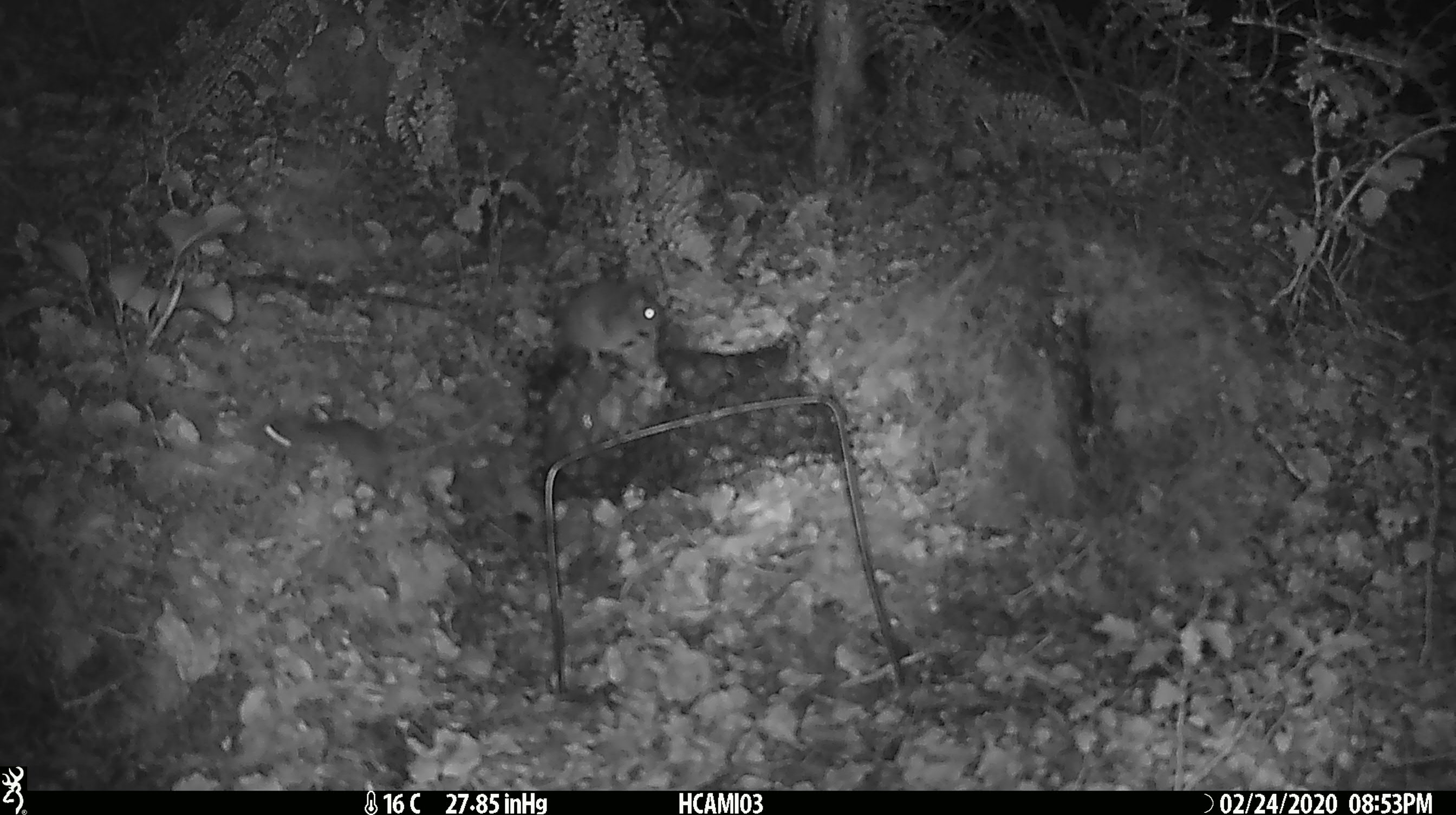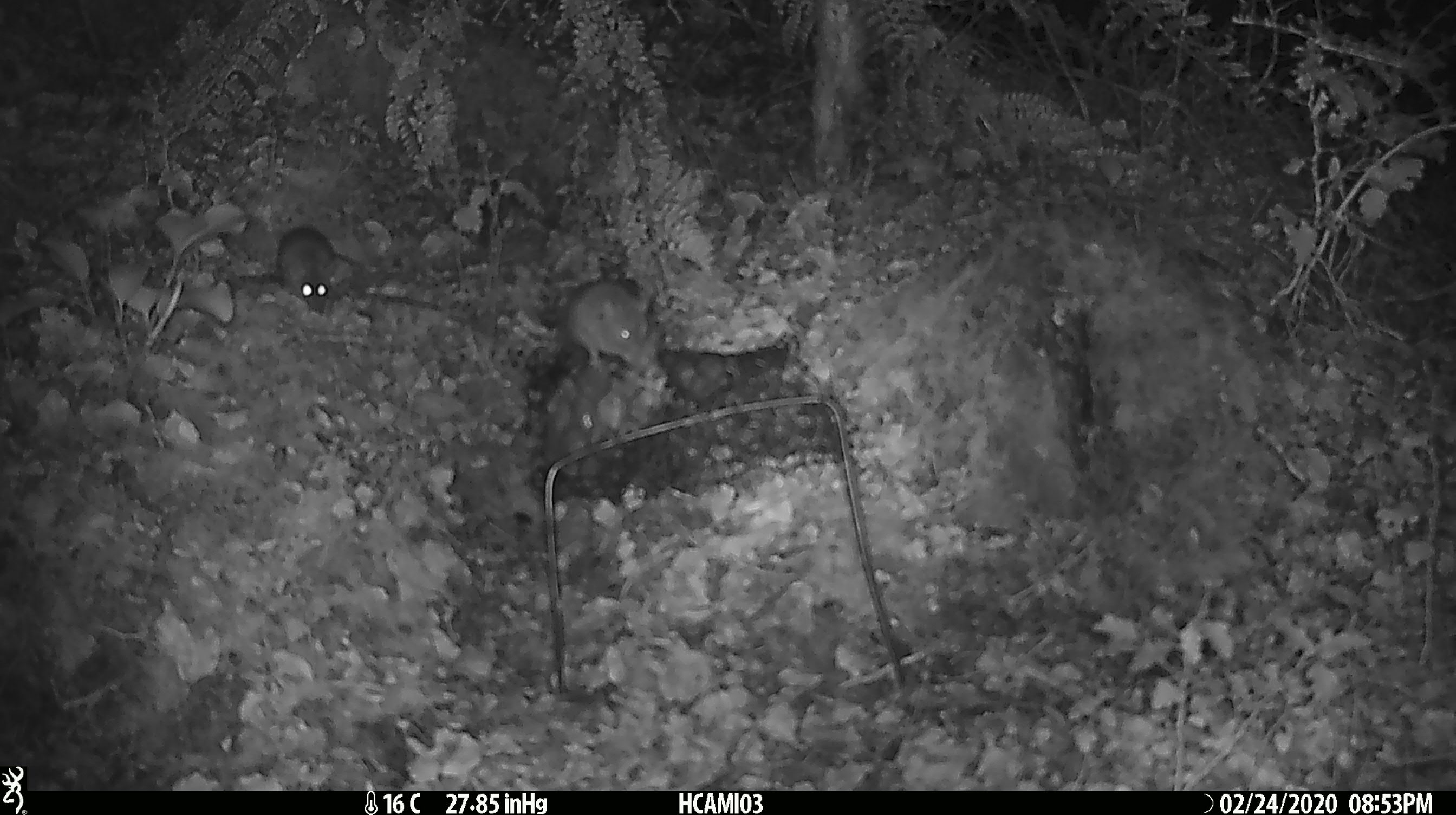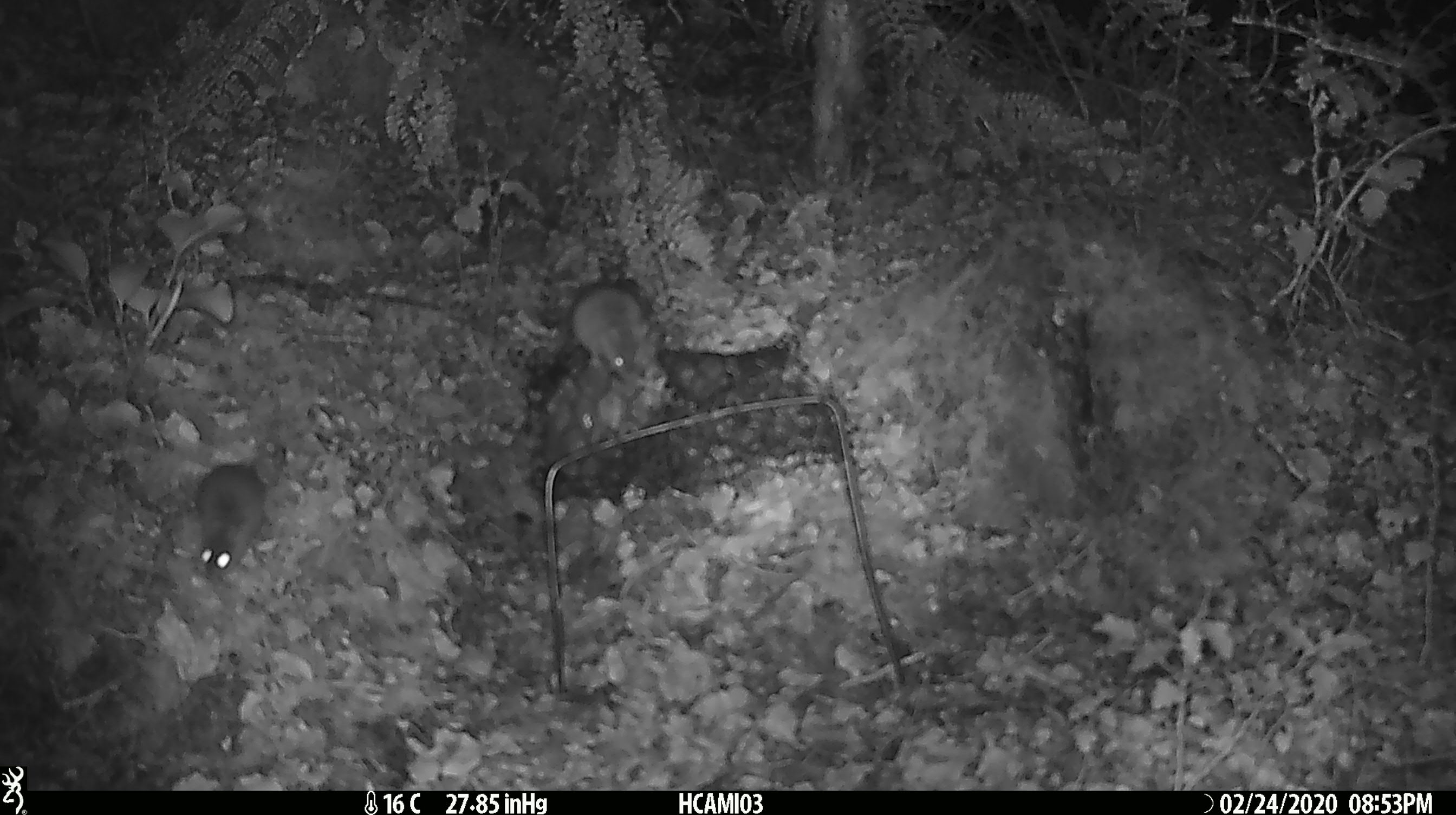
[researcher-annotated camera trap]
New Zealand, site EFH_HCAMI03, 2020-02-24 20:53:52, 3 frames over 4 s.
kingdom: Animalia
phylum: Chordata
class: Mammalia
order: Rodentia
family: Muridae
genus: Mus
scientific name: Mus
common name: mouse